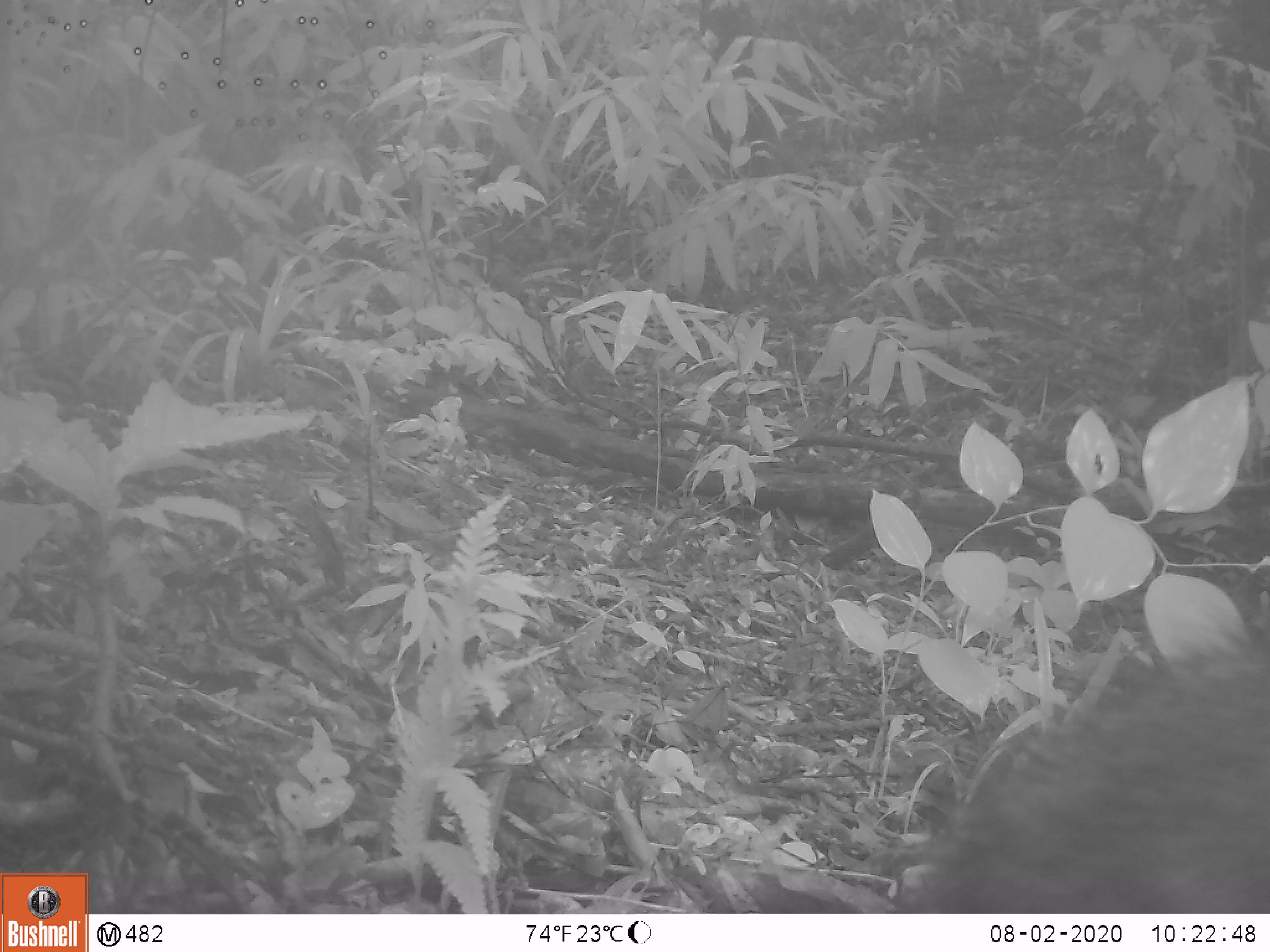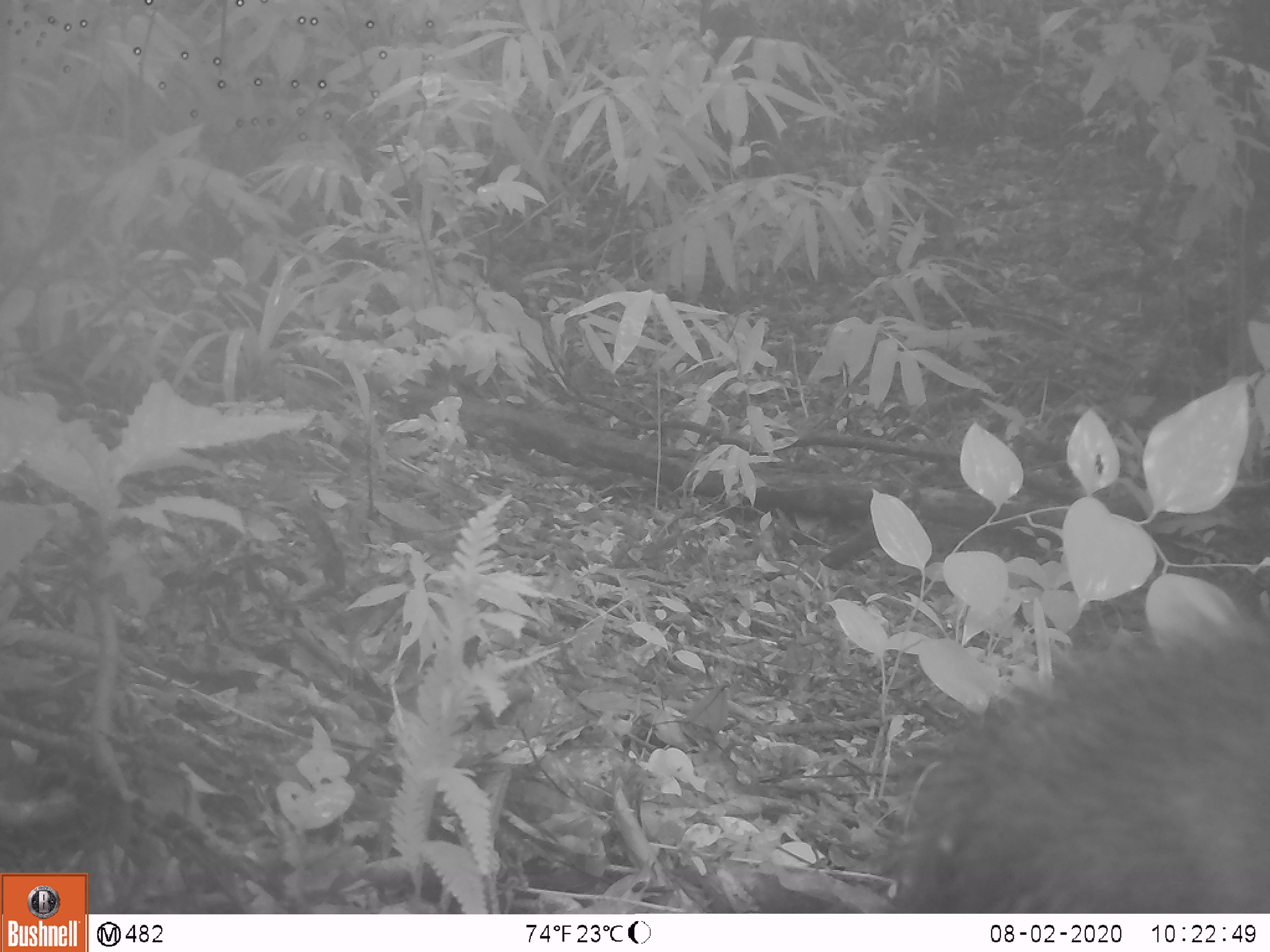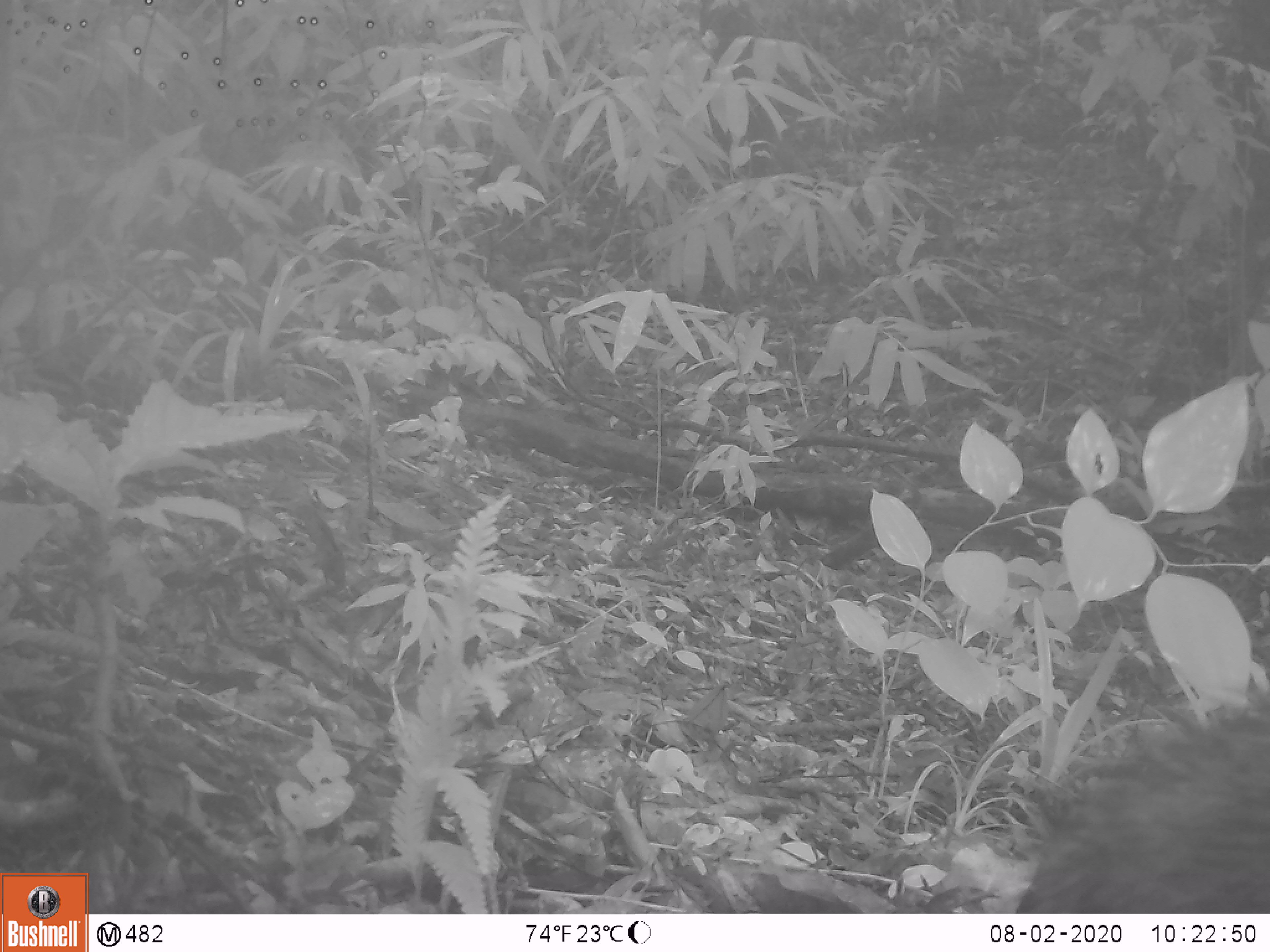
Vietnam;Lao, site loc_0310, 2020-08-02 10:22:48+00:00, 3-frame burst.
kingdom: Animalia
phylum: Chordata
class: Mammalia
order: Artiodactyla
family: Suidae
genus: Sus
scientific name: Sus scrofa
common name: eurasian wild pig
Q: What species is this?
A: Eurasian wild pig (Sus scrofa).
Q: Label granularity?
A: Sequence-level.